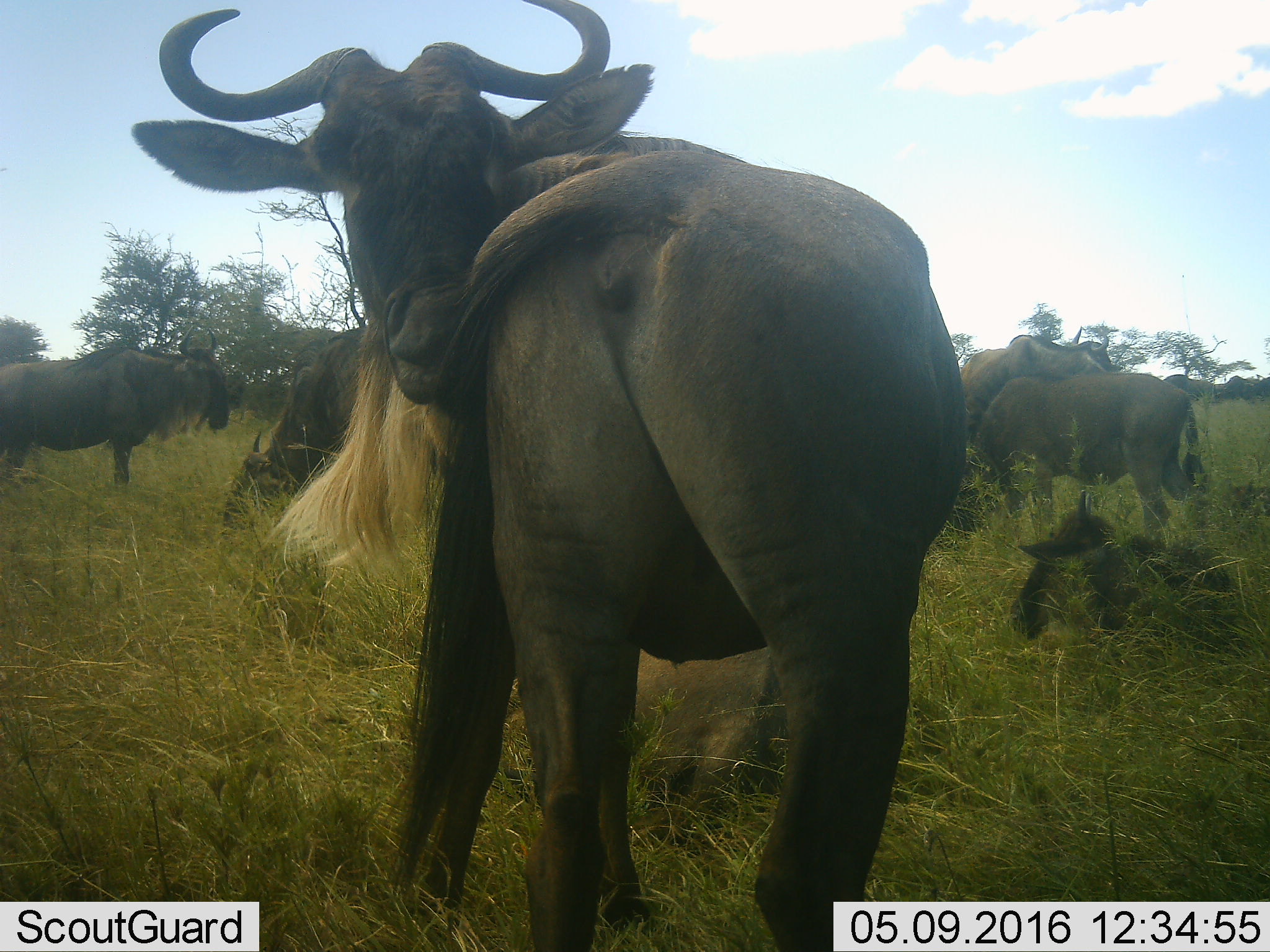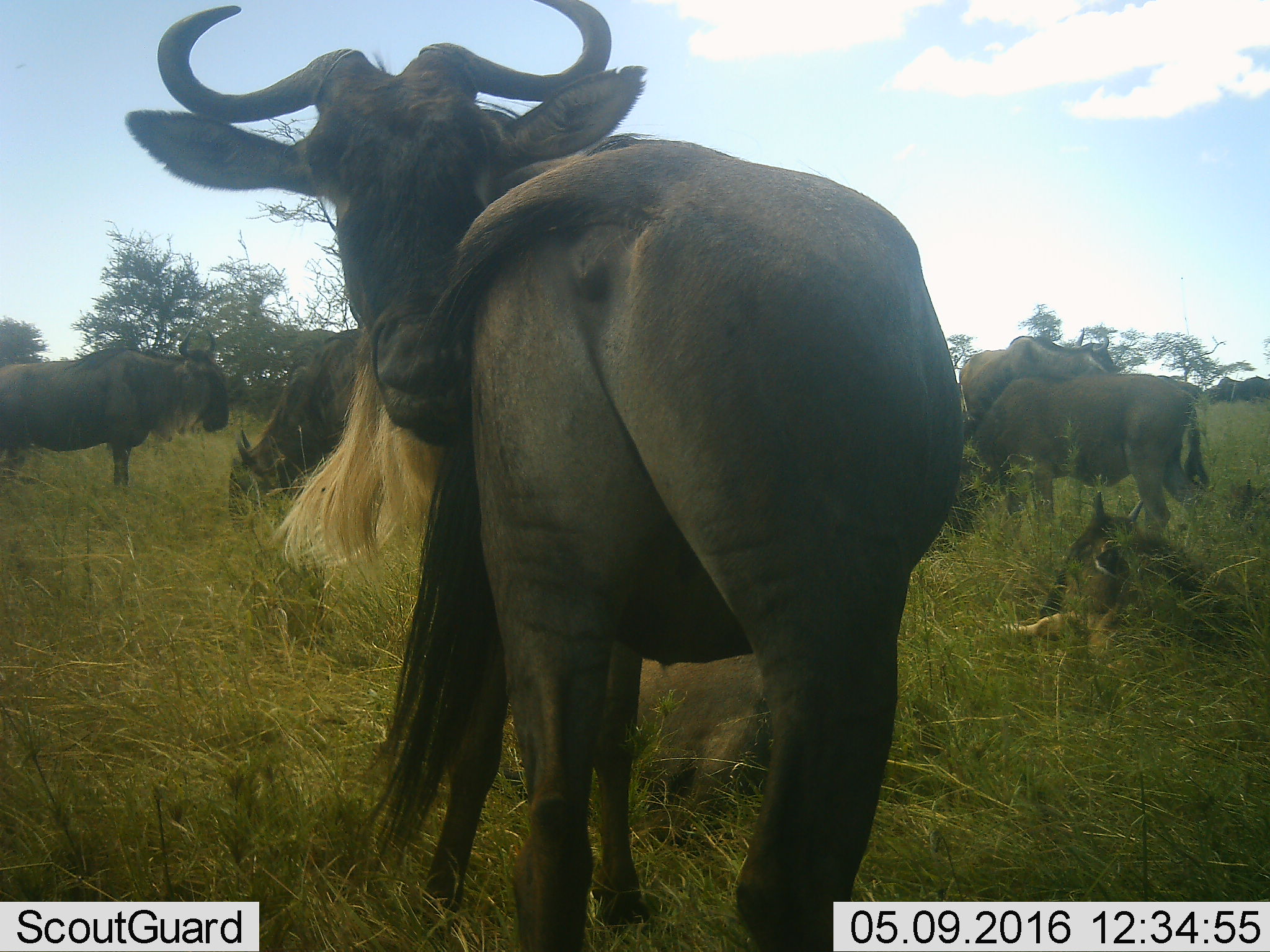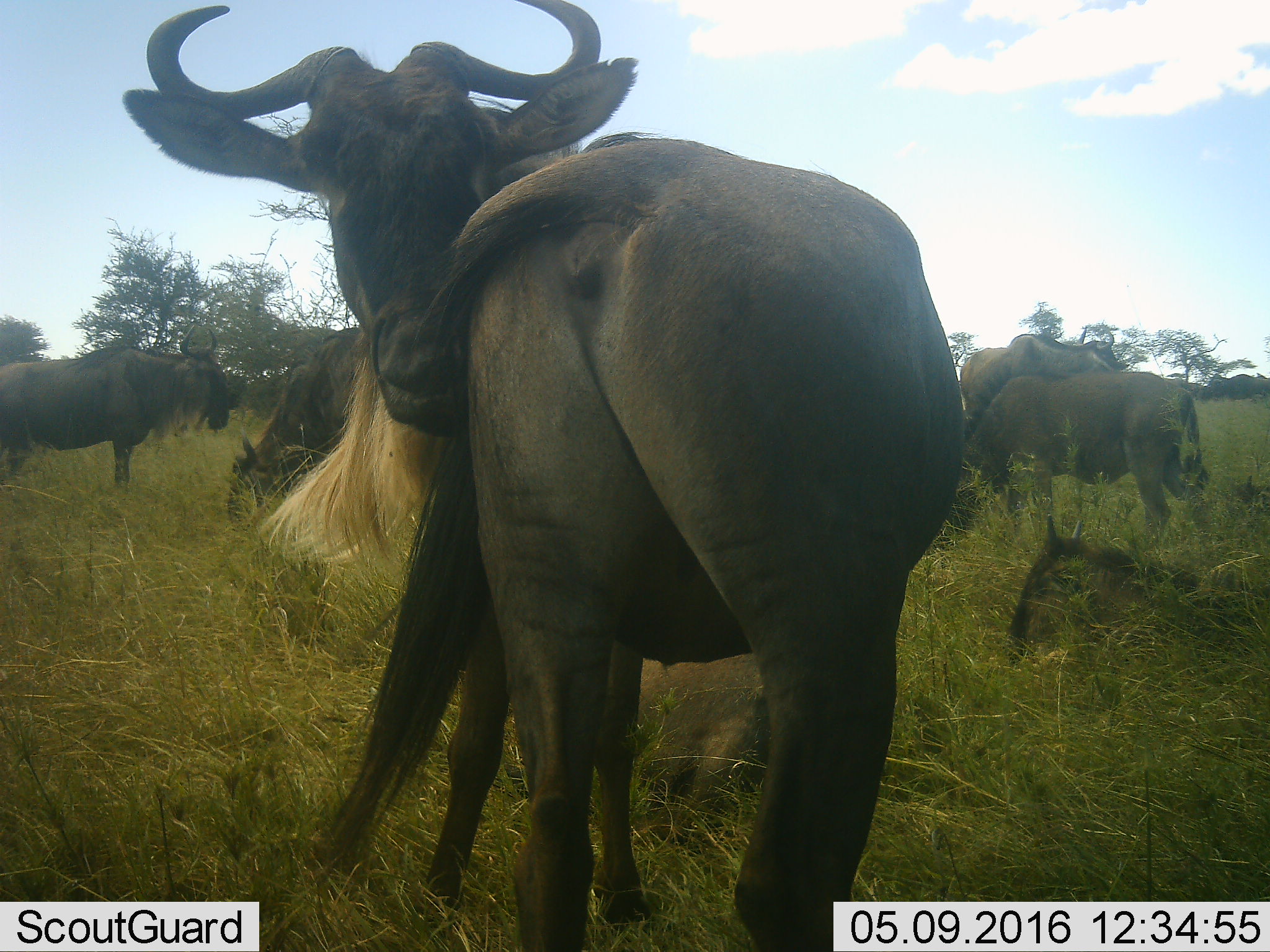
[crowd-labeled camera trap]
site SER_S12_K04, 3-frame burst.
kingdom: Animalia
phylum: Chordata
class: Mammalia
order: Artiodactyla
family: Bovidae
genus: Connochaetes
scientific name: Connochaetes taurinus taurinus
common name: blue wildebeest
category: wildebeestblue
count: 11-50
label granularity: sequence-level